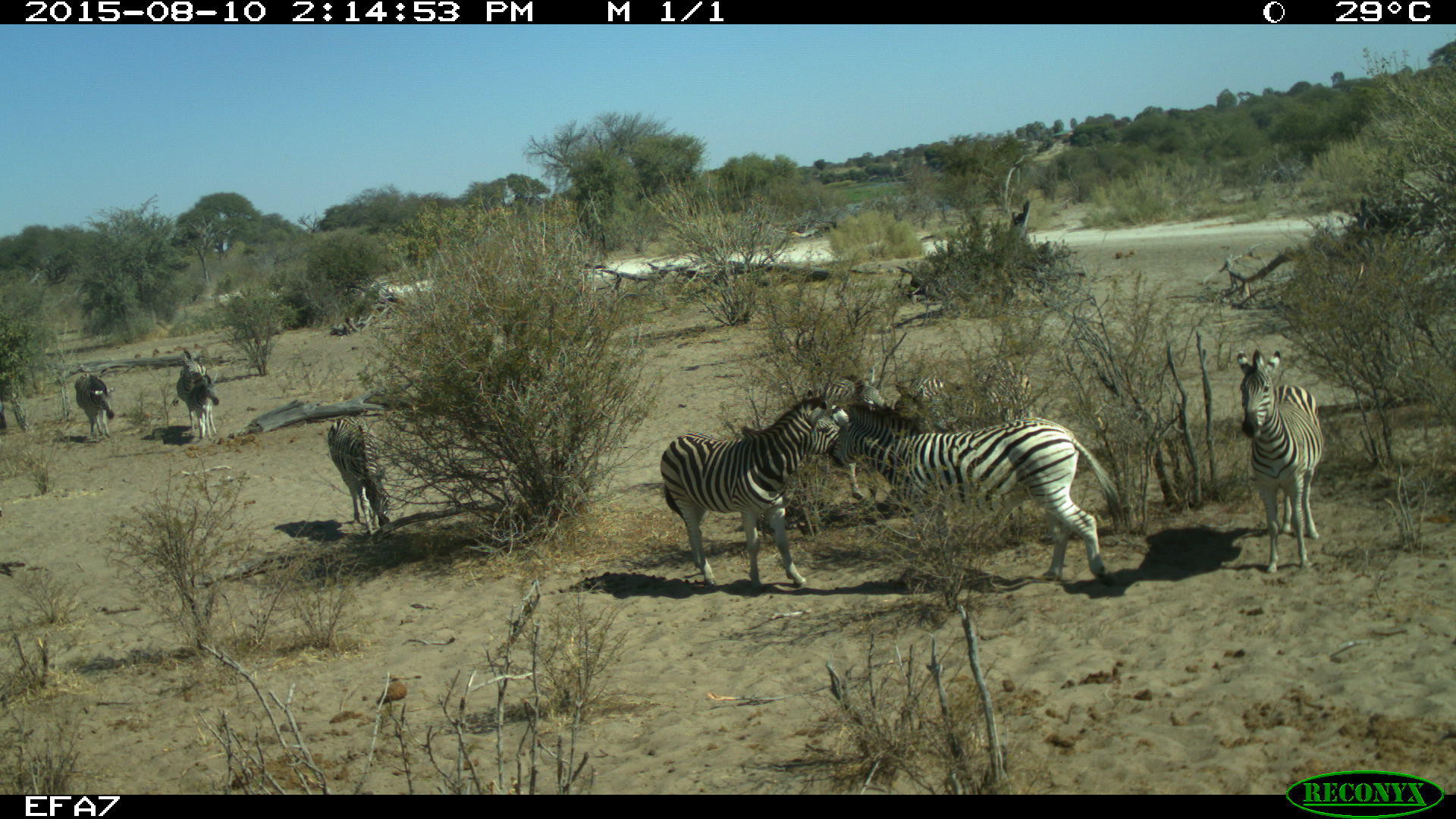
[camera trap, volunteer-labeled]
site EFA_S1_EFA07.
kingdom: Animalia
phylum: Chordata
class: Mammalia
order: Perissodactyla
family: Equidae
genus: Equus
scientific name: Equus quagga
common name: plains zebra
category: zebraplains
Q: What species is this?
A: Zebraplains (plains zebra) (Equus quagga).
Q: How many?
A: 7.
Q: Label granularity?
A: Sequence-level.